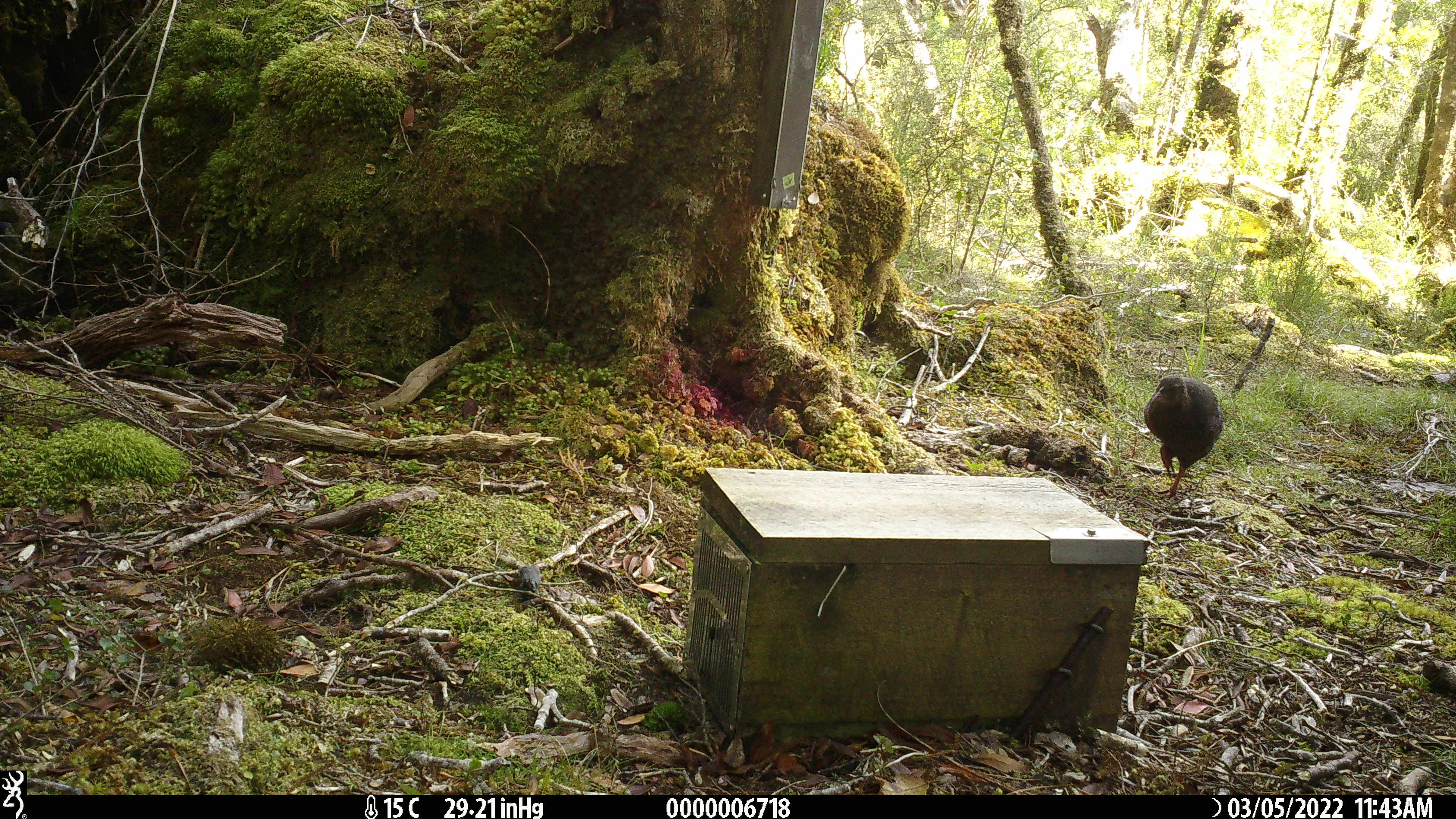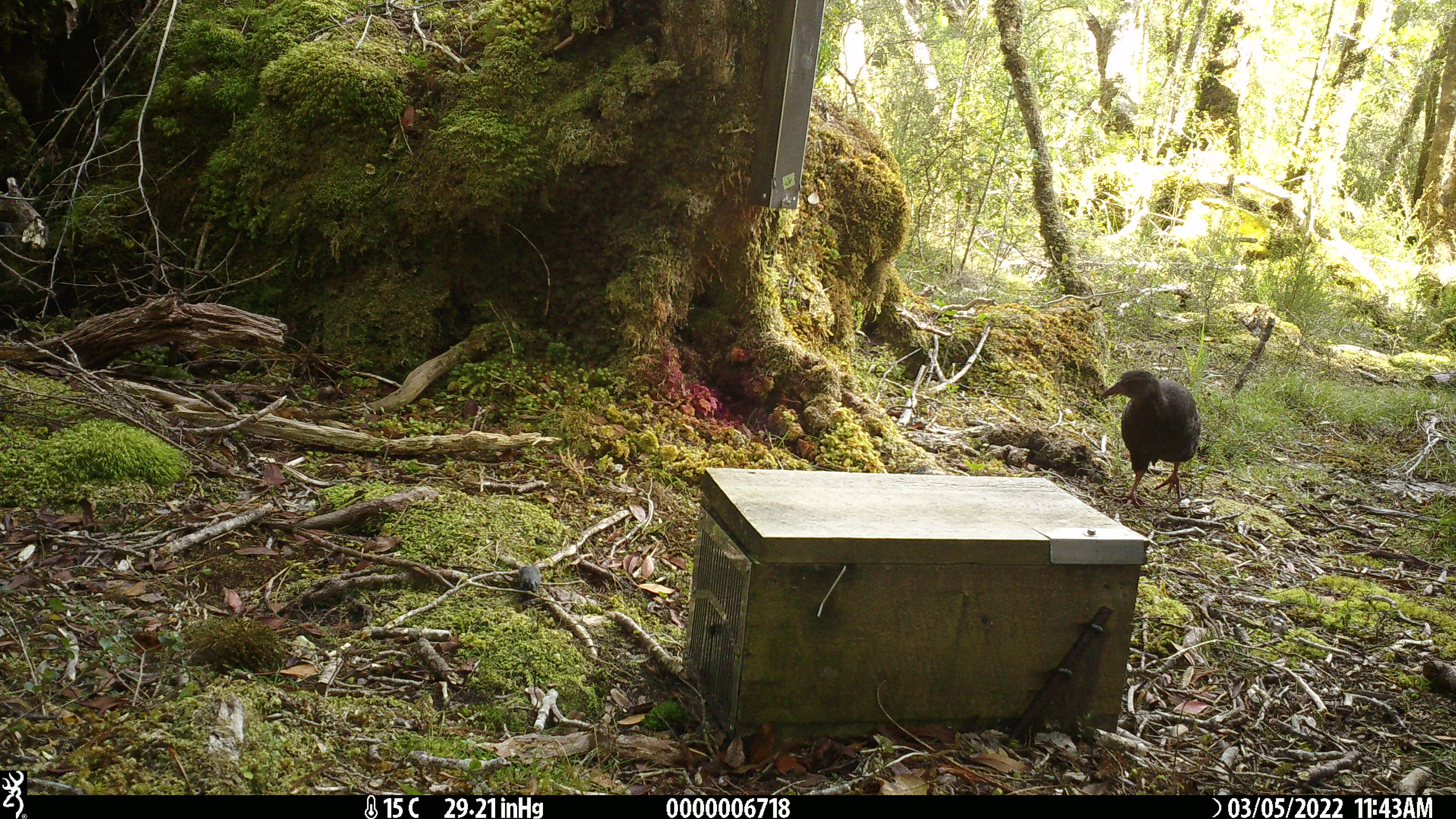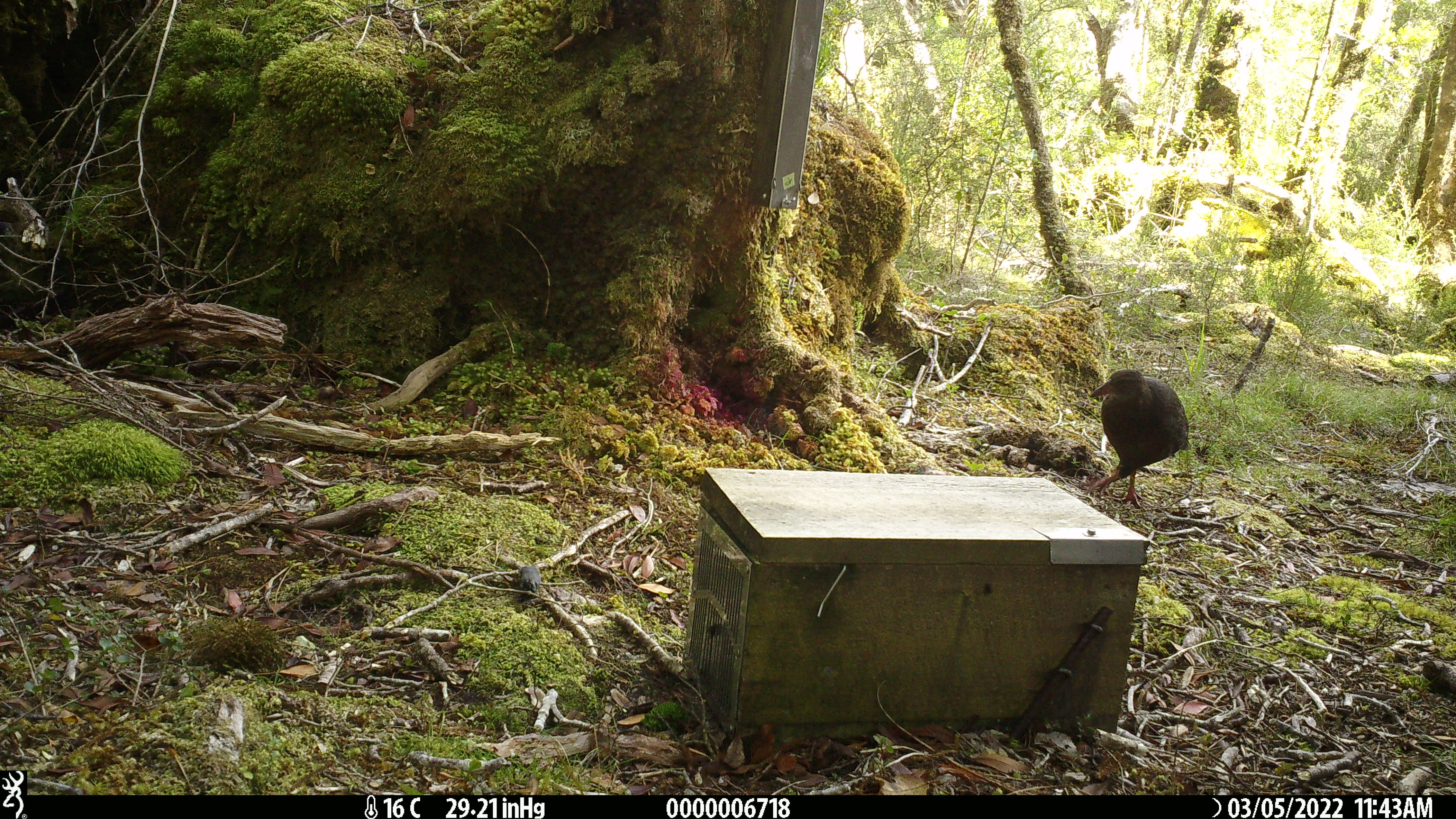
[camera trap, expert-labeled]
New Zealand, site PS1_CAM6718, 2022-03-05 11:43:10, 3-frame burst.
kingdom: Animalia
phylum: Chordata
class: Aves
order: Gruiformes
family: Rallidae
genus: Gallirallus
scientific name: Gallirallus australis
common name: weka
Weka (Gallirallus australis).